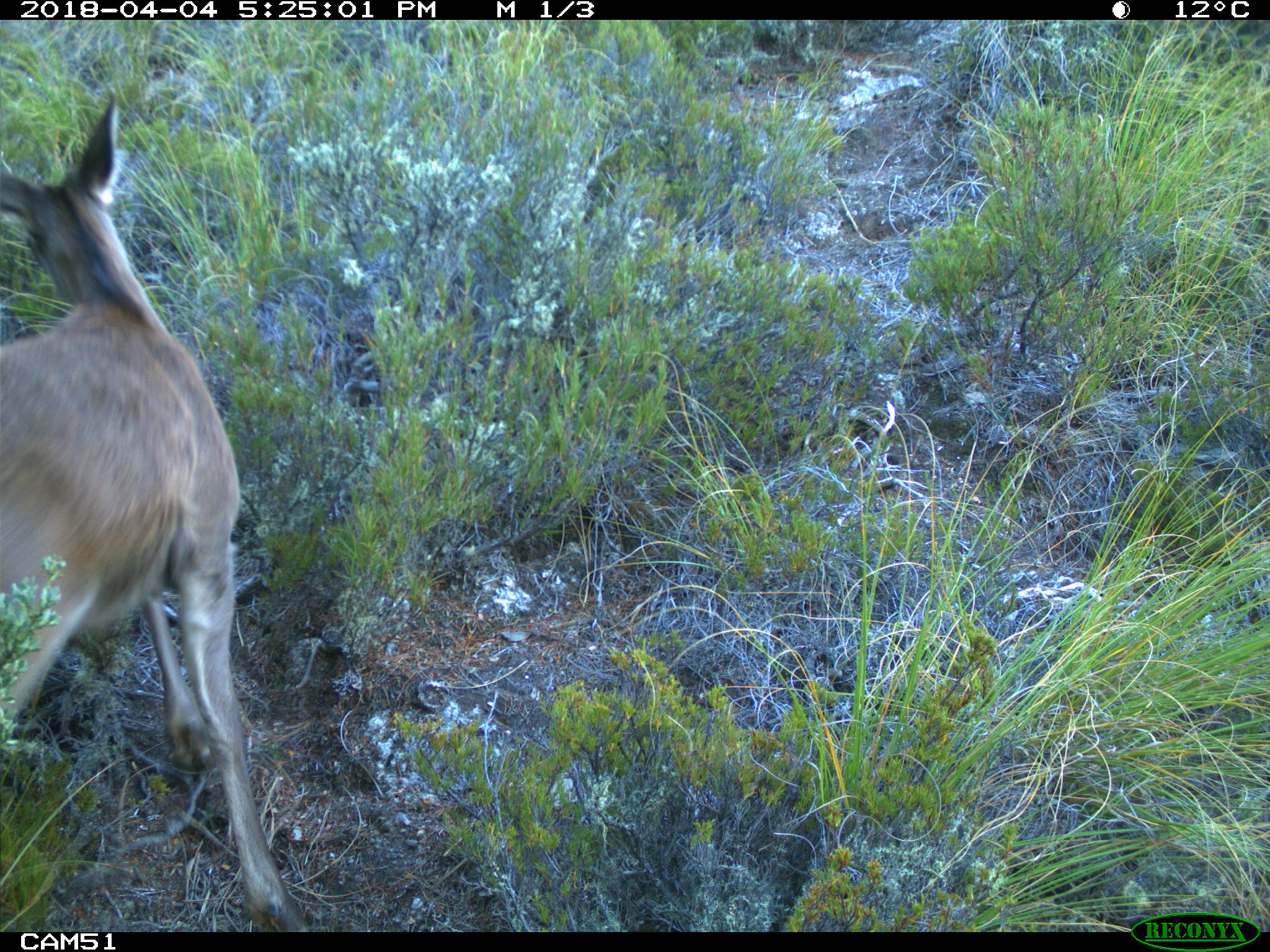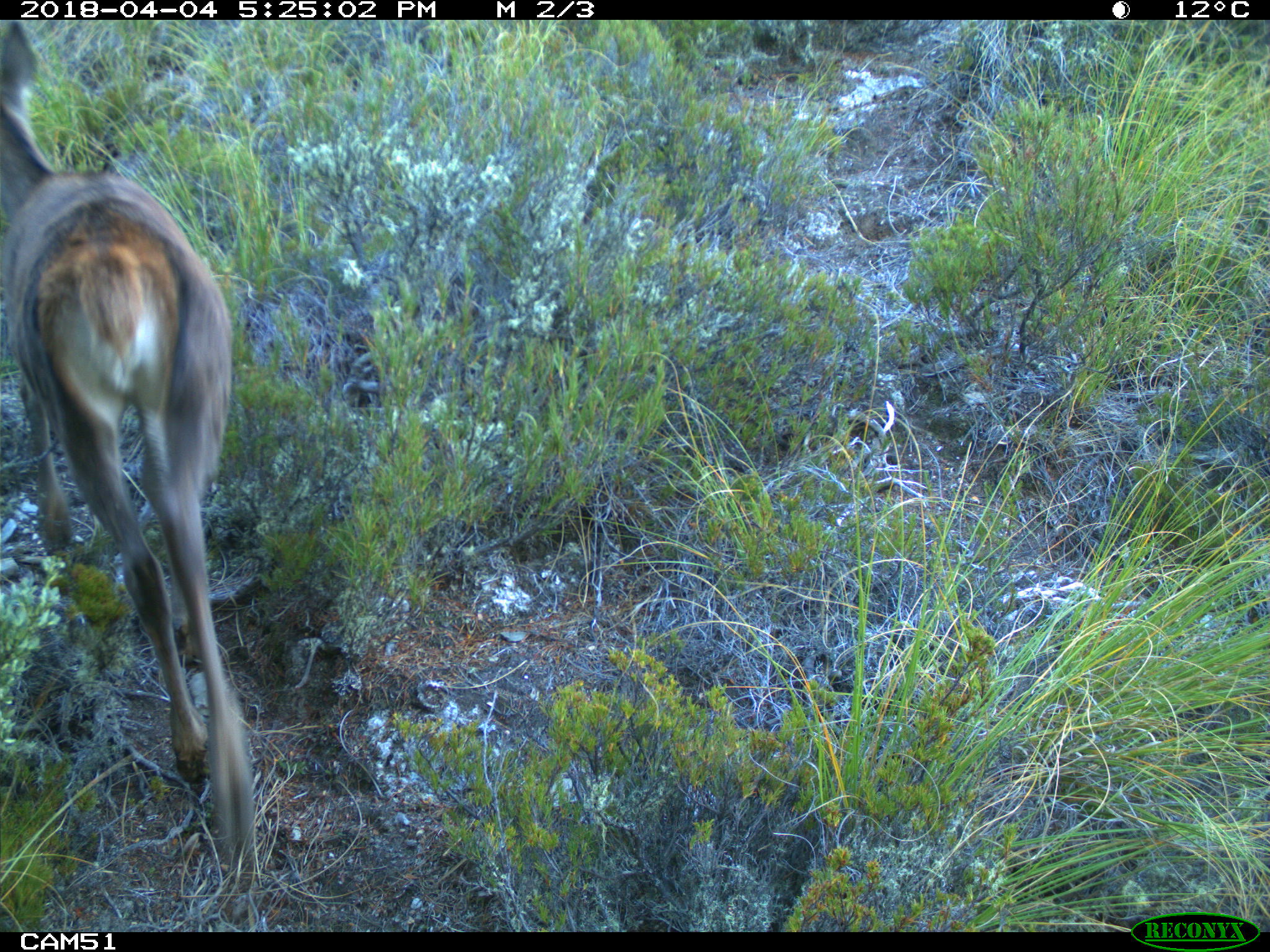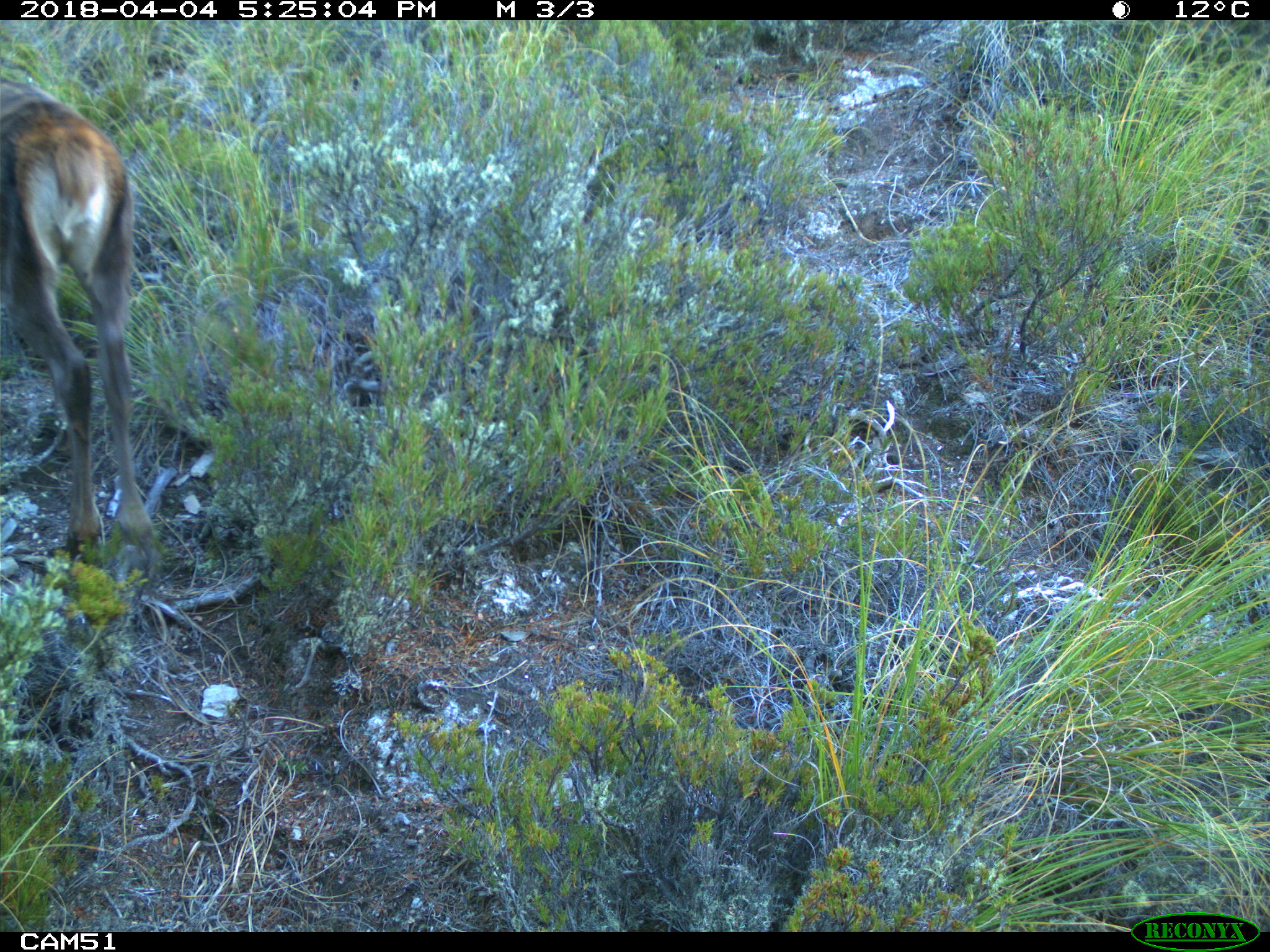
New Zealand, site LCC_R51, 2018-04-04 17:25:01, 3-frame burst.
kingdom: Animalia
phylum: Chordata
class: Mammalia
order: Artiodactyla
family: Cervidae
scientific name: Cervidae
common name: deer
Deer (Cervidae).